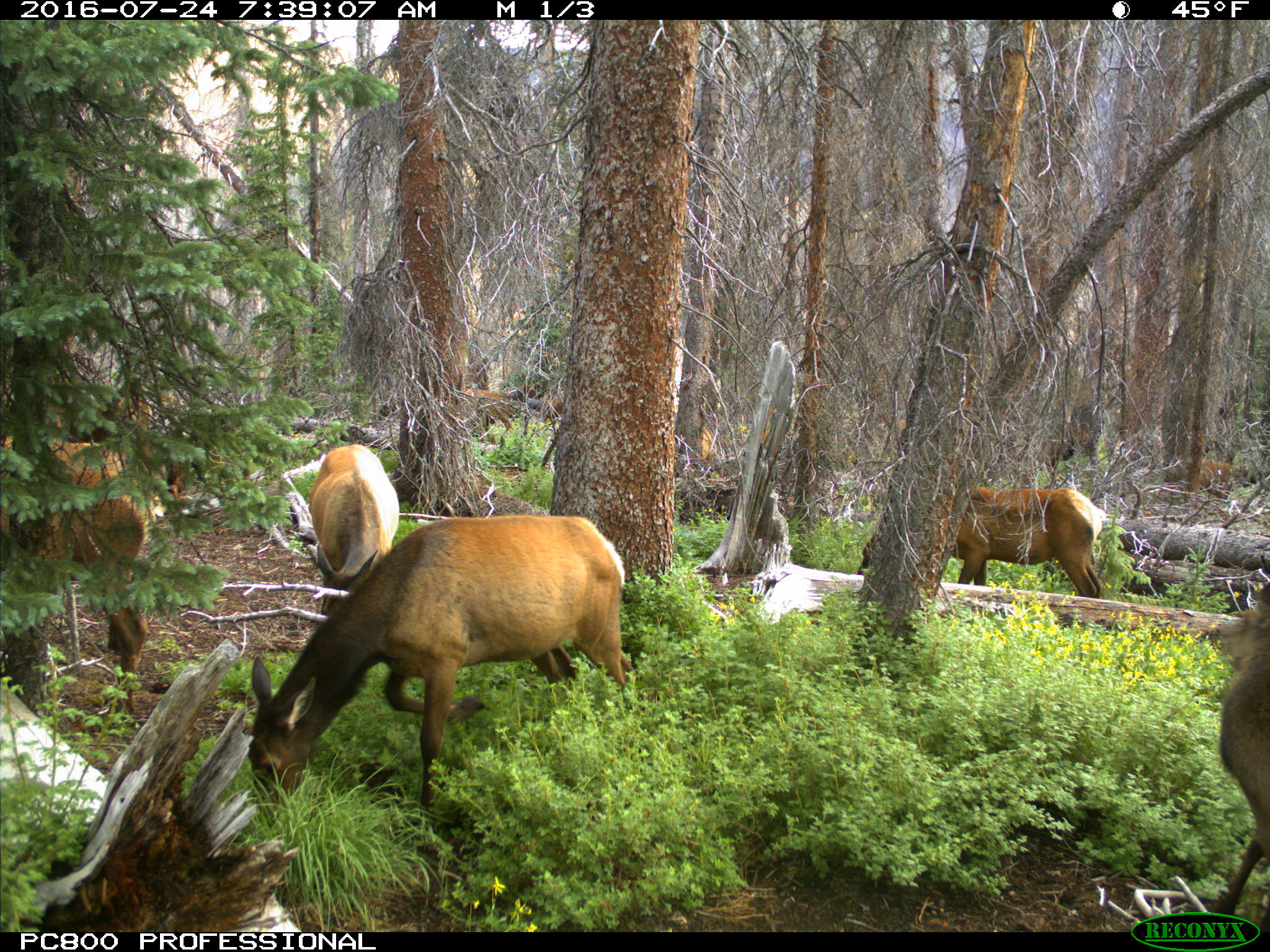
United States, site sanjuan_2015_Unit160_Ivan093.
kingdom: Animalia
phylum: Chordata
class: Mammalia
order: Artiodactyla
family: Cervidae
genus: Cervus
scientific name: Cervus elaphus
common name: red deer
Cervus elaphus (red deer).